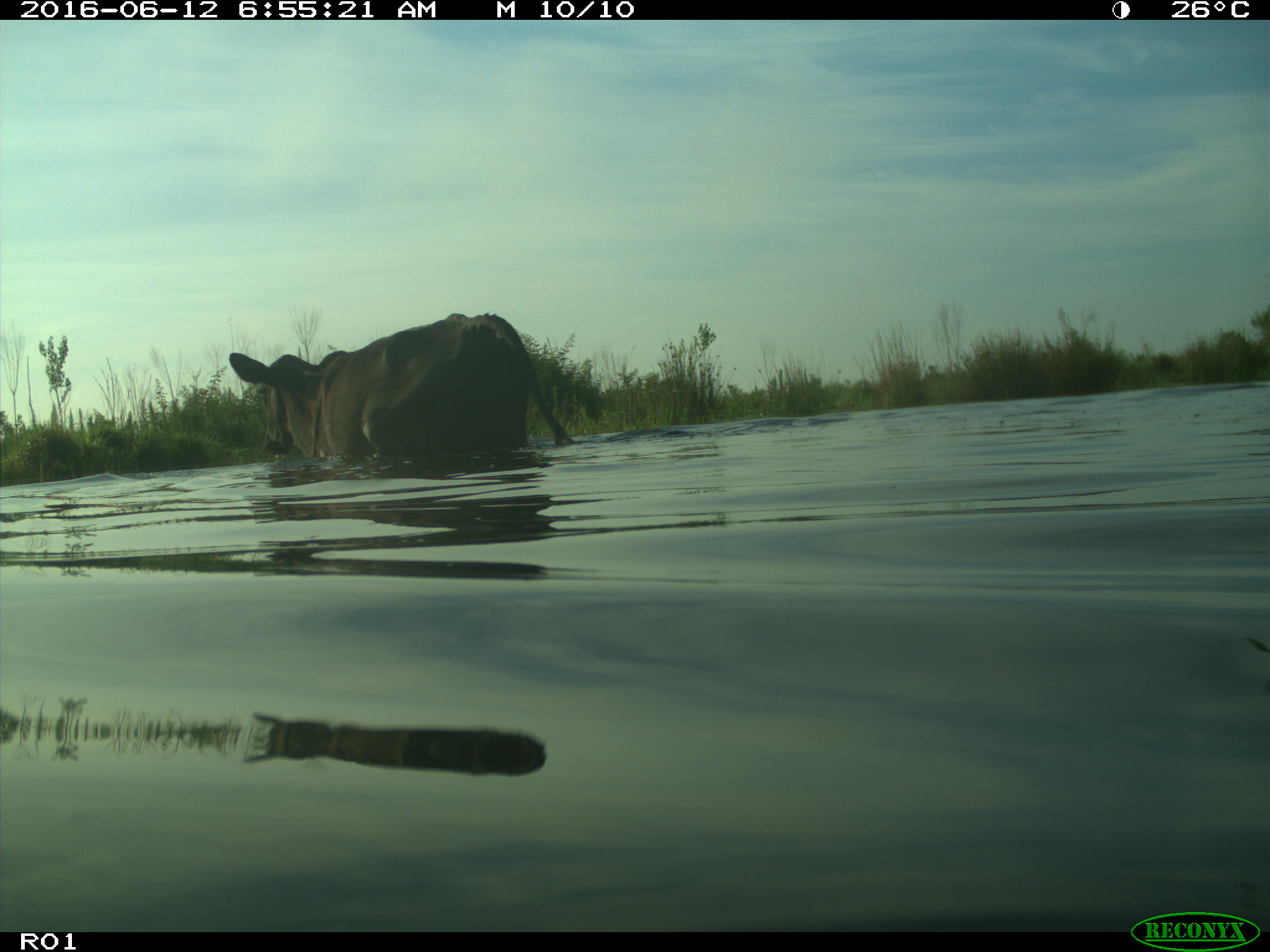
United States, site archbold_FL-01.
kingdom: Animalia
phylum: Chordata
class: Mammalia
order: Artiodactyla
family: Bovidae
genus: Bos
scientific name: Bos taurus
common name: domestic cow